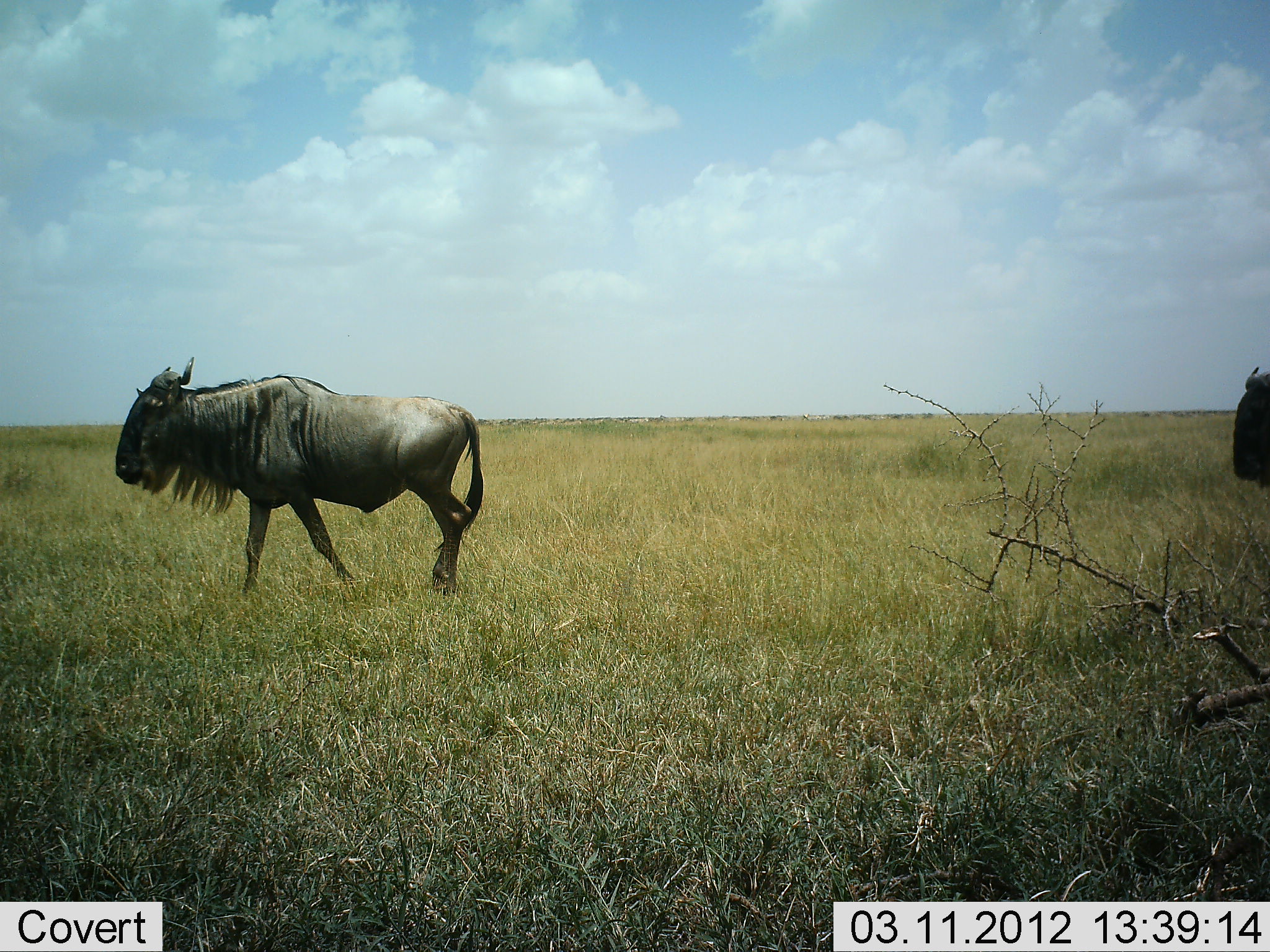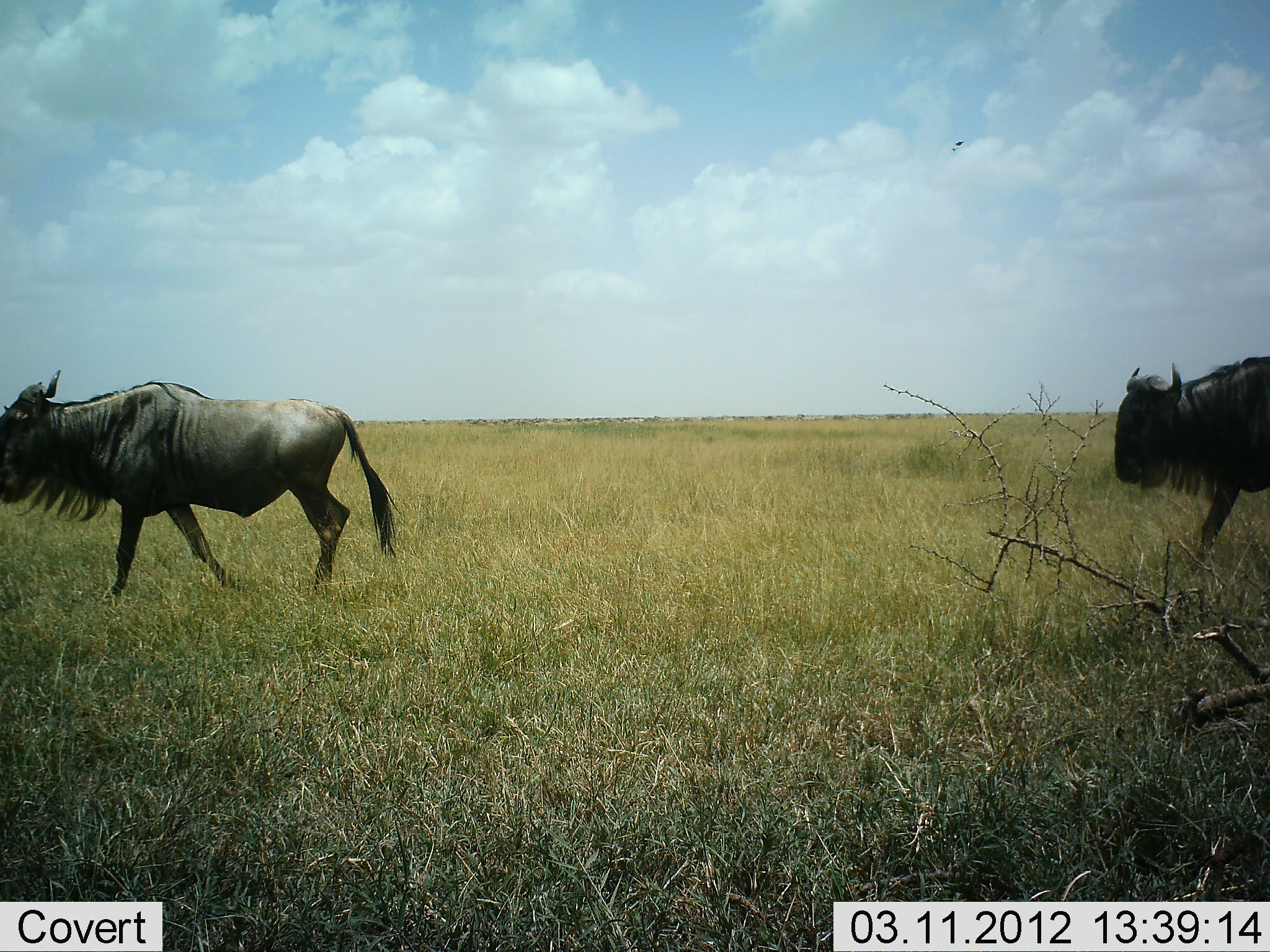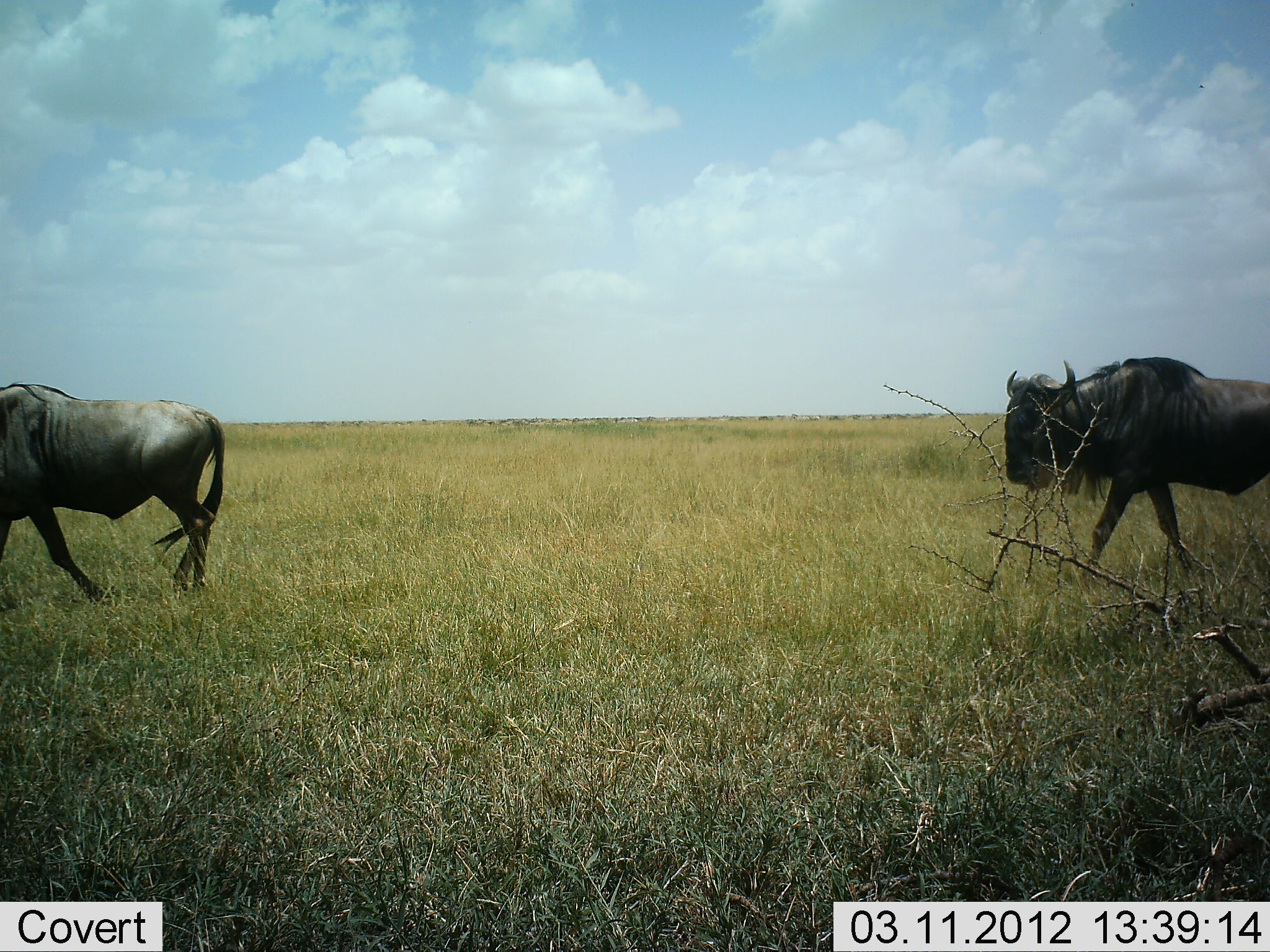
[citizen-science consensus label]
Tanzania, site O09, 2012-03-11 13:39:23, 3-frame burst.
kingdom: Animalia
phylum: Chordata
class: Mammalia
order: Artiodactyla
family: Bovidae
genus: Connochaetes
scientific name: Connochaetes taurinus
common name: blue wildebeest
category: wildebeest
Wildebeest (blue wildebeest) (Connochaetes taurinus), count 2. Behavior (volunteer vote fractions): standing 6%, resting 0%, moving 100%, interacting 0%. Young present (vote fraction): 0%. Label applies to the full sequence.